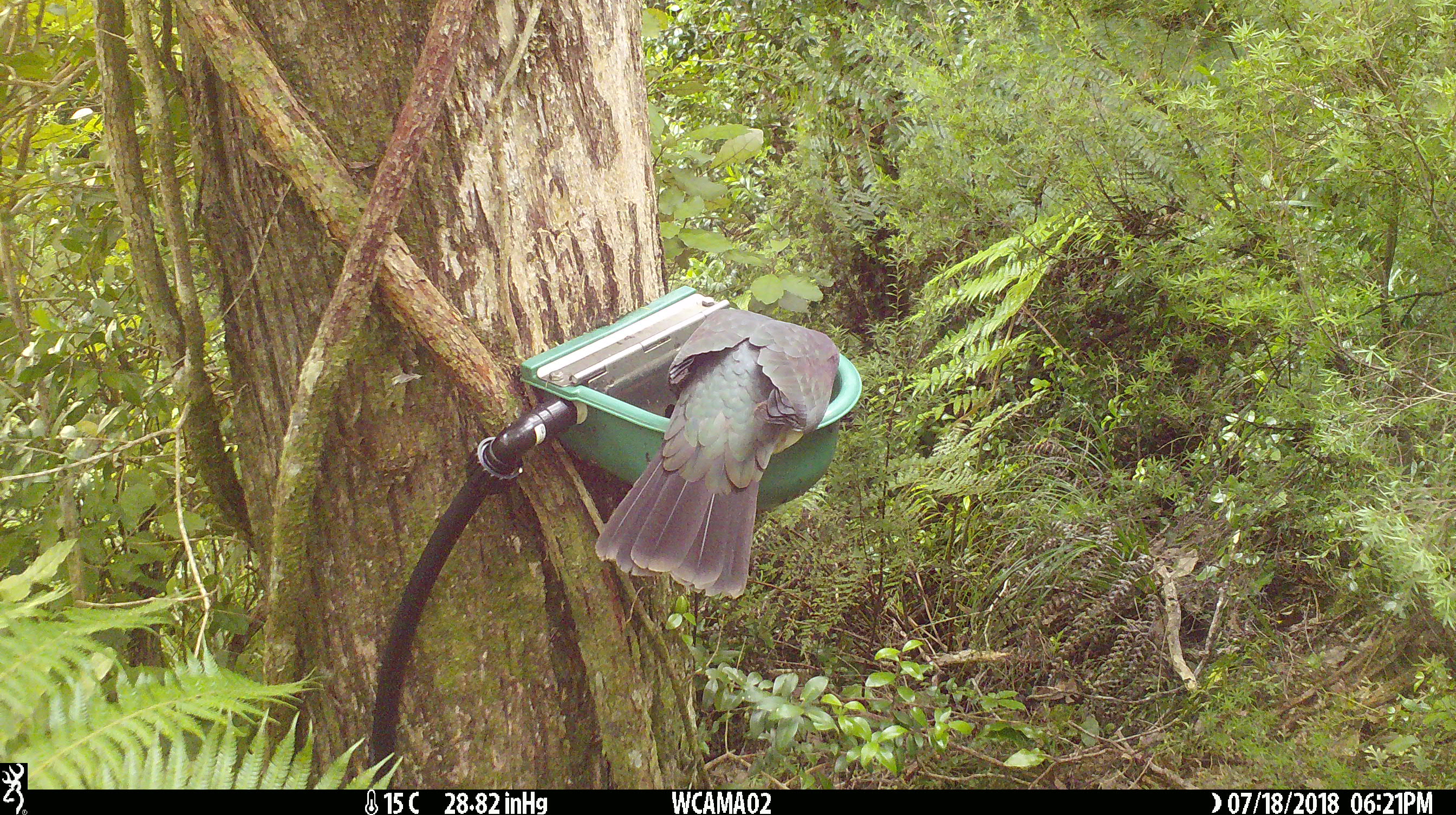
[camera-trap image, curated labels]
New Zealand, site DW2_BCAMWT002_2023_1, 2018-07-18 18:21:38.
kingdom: Animalia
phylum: Chordata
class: Aves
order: Columbiformes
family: Columbidae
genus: Hemiphaga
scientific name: Hemiphaga novaeseelandiae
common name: new zealand pigeon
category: kereru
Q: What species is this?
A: Kereru (new zealand pigeon) (Hemiphaga novaeseelandiae).